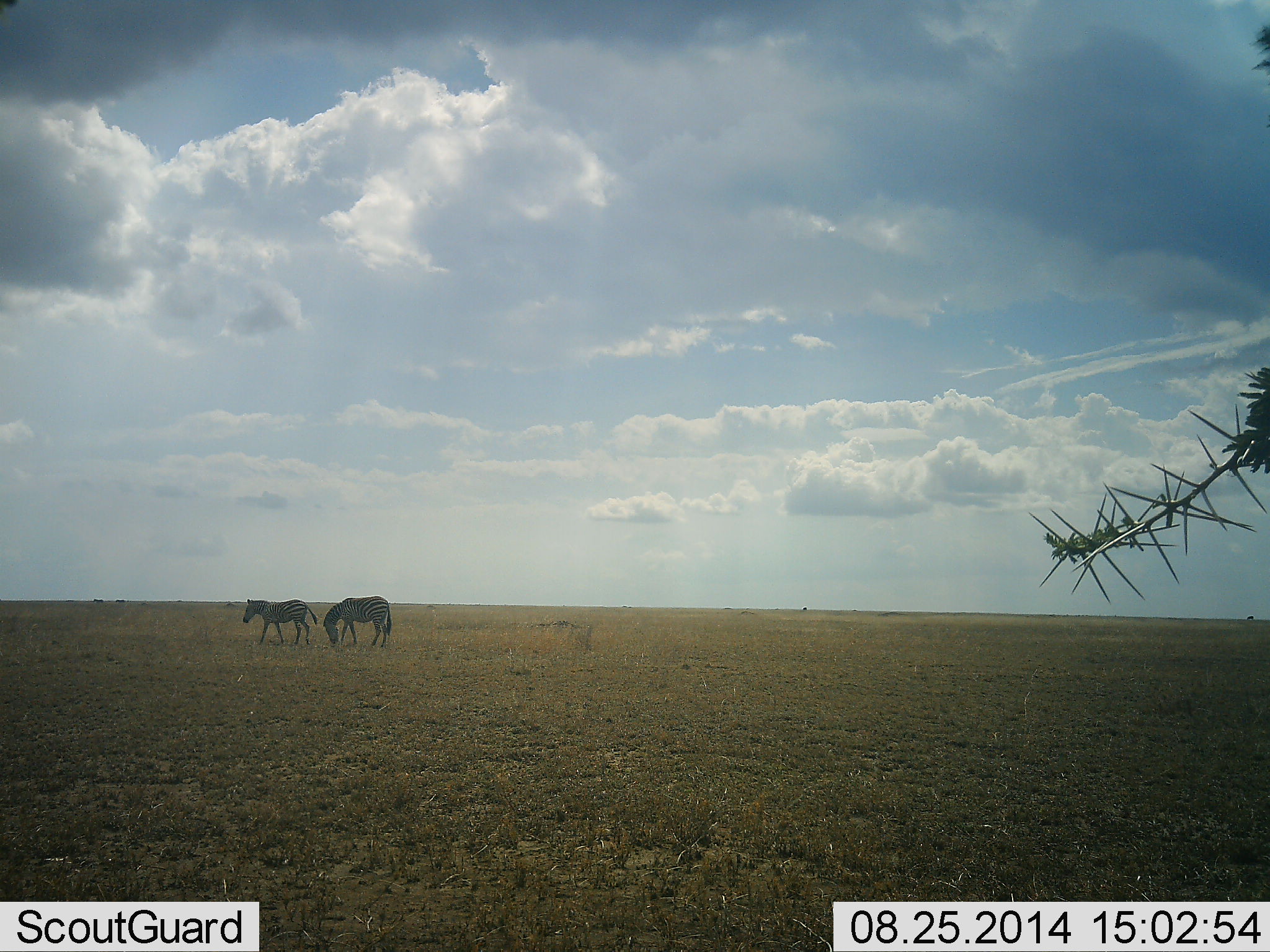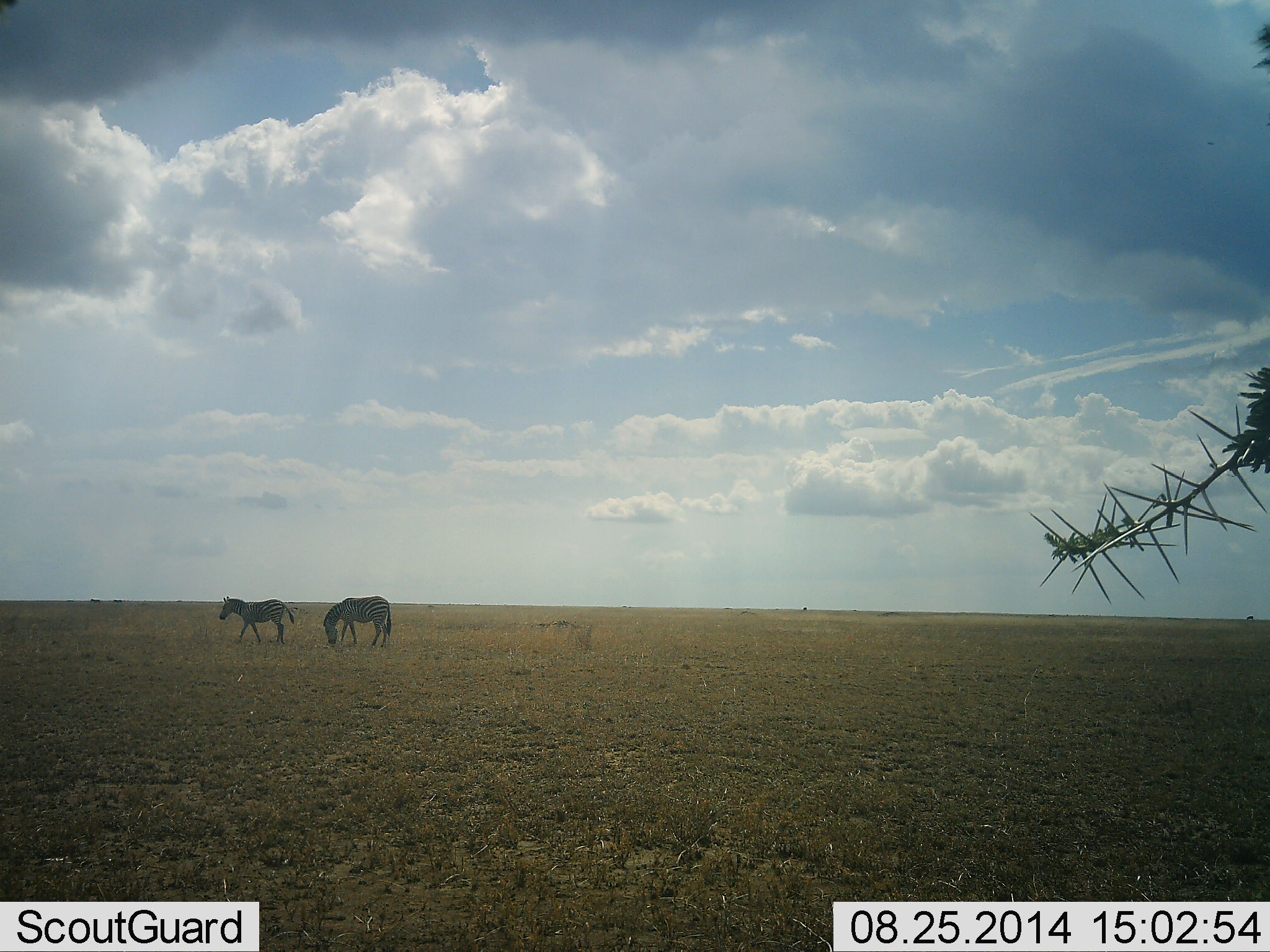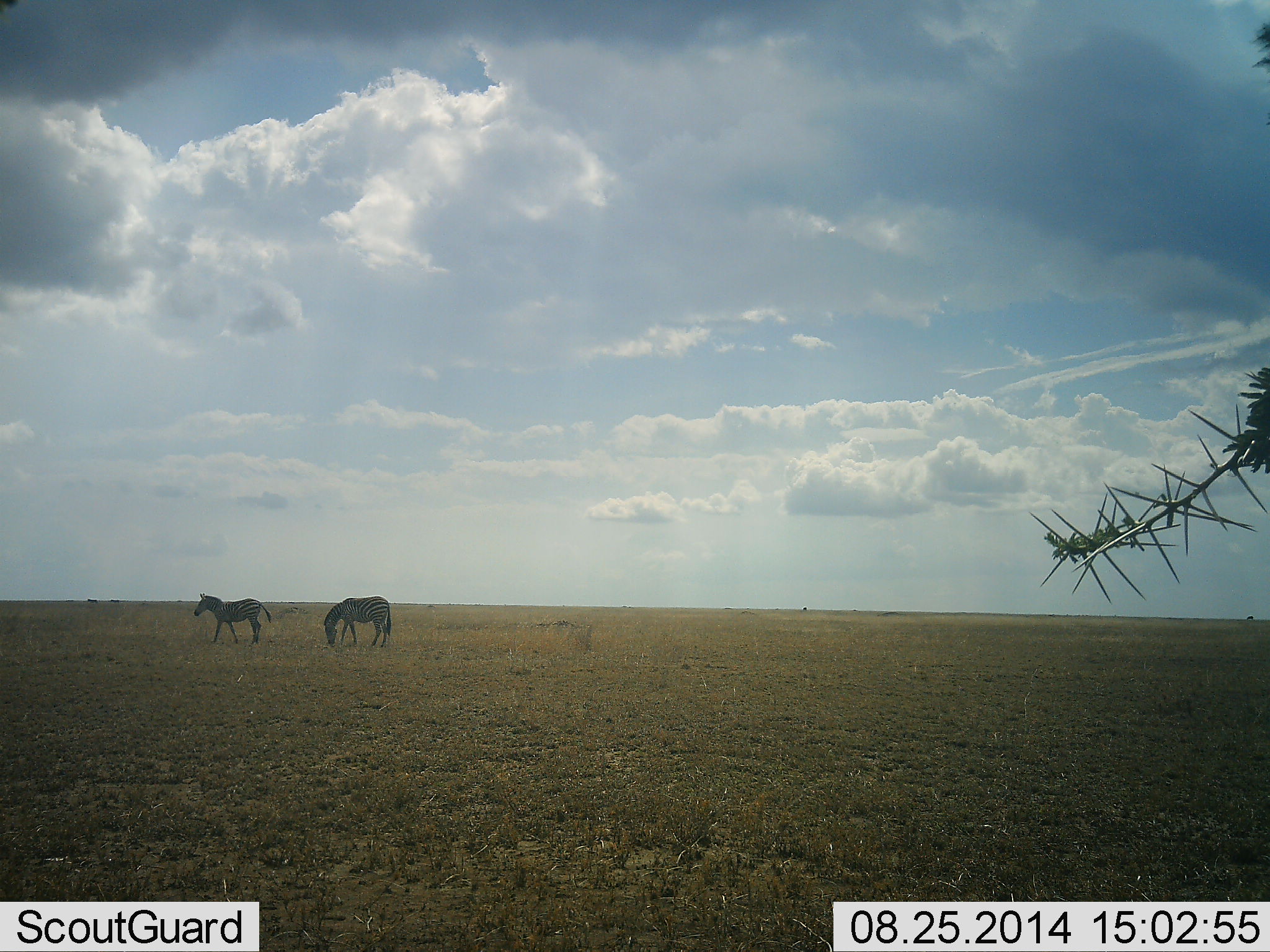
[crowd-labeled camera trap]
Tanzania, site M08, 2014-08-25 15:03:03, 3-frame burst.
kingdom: Animalia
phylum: Chordata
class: Mammalia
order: Perissodactyla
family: Equidae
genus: Equus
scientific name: Equus quagga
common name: plains zebra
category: zebra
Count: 2.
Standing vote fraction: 22%.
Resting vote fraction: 0%.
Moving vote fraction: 78%.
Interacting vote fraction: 0%.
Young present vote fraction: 22%.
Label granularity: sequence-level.